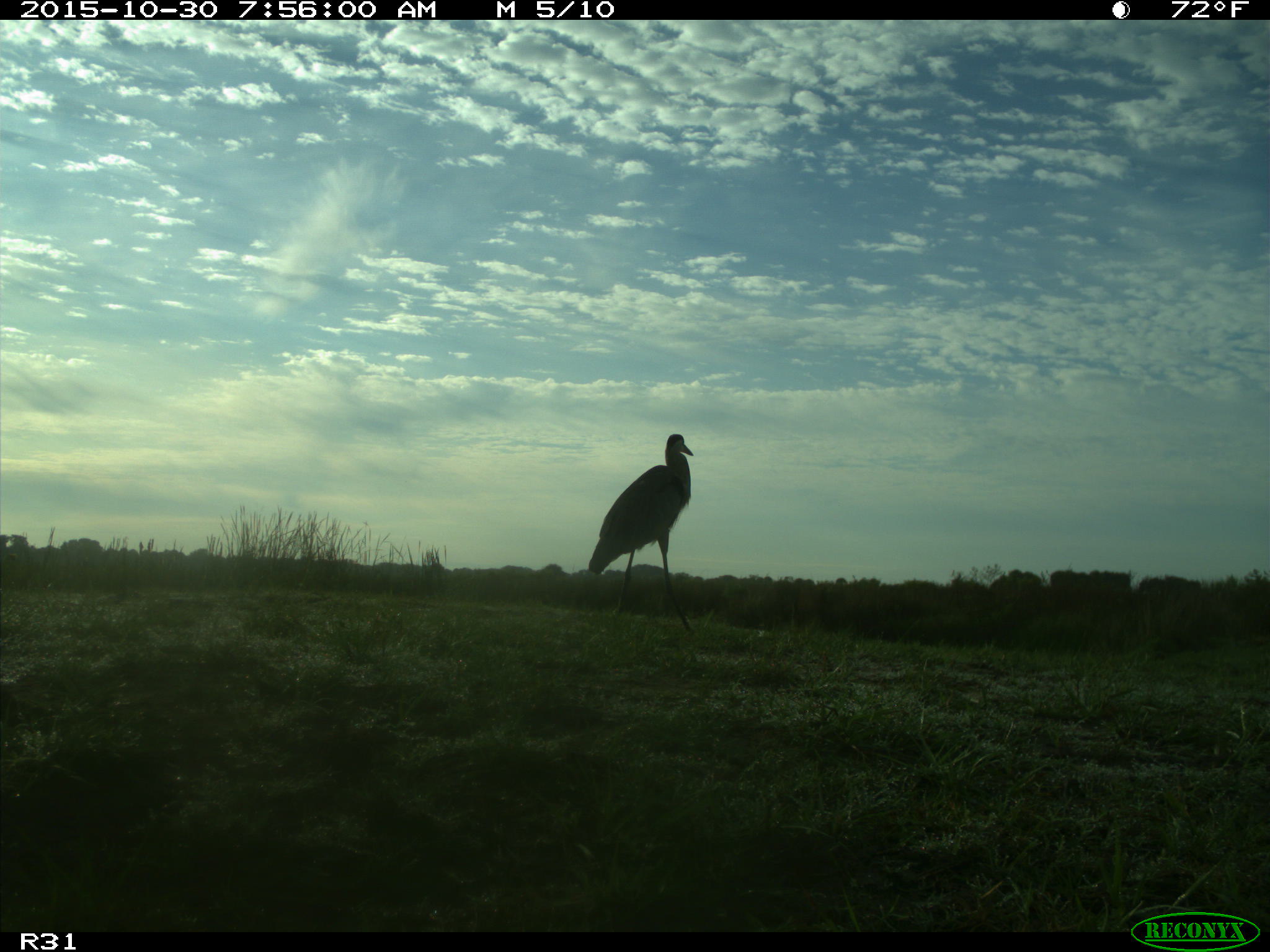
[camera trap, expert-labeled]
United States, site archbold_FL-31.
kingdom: Animalia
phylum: Chordata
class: Aves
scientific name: Aves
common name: birds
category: unidentified bird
Unidentified bird (birds) (Aves).